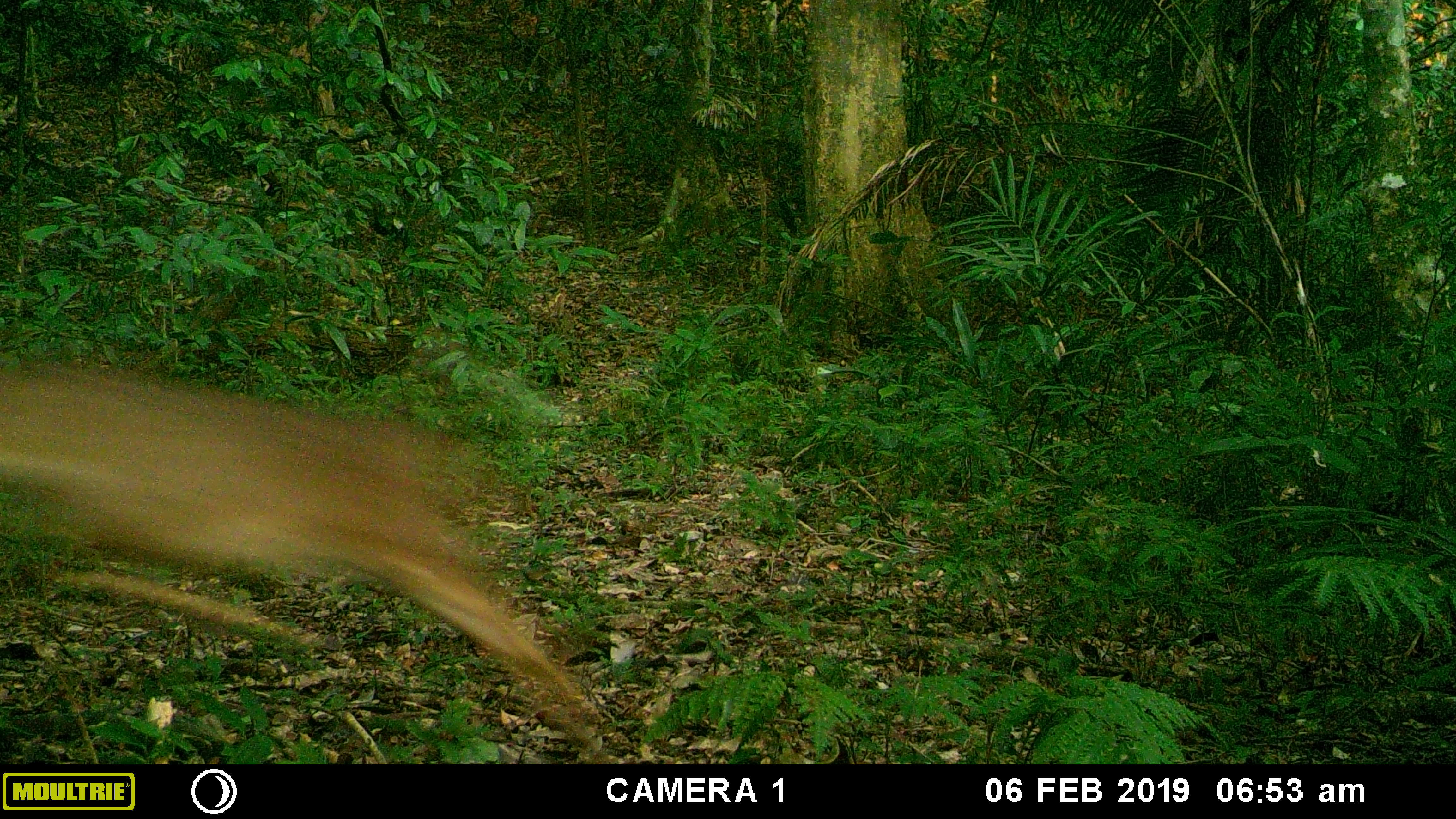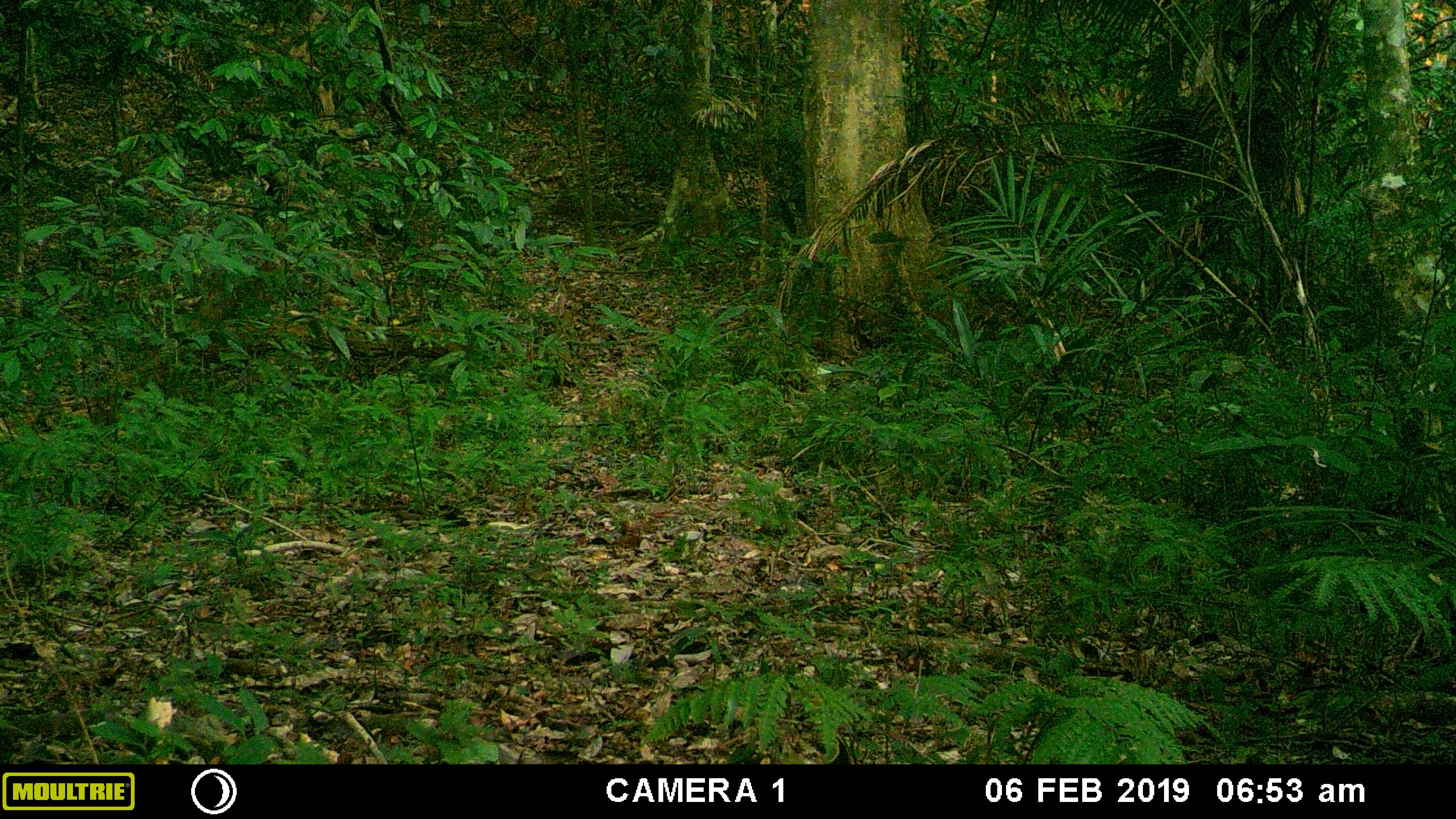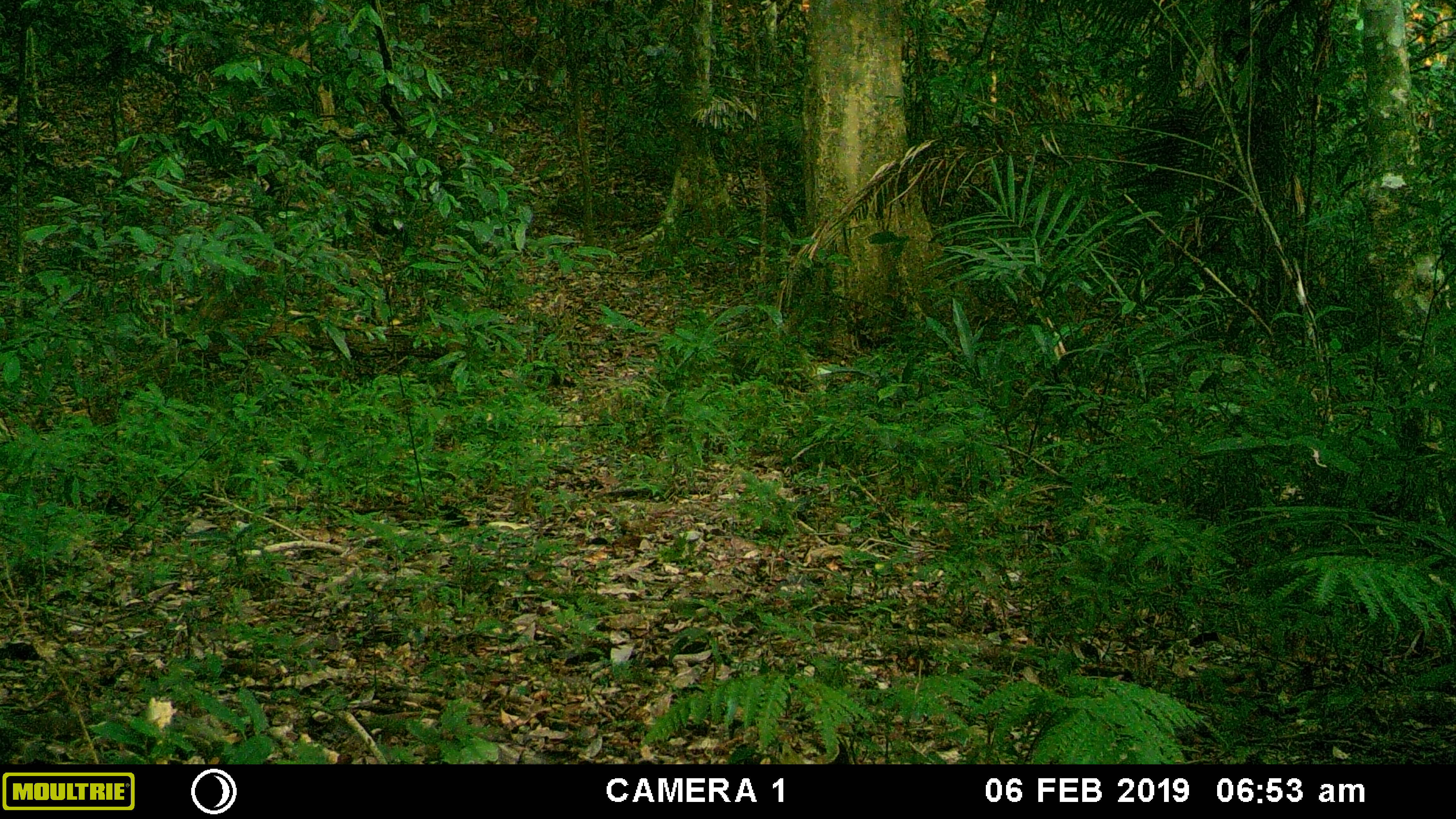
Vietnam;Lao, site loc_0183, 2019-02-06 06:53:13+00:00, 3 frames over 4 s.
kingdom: Animalia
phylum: Chordata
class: Mammalia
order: Artiodactyla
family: Cervidae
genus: Muntiacus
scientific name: Muntiacus vuquangensis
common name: large-antlered muntjac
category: large antlered muntjac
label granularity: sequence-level